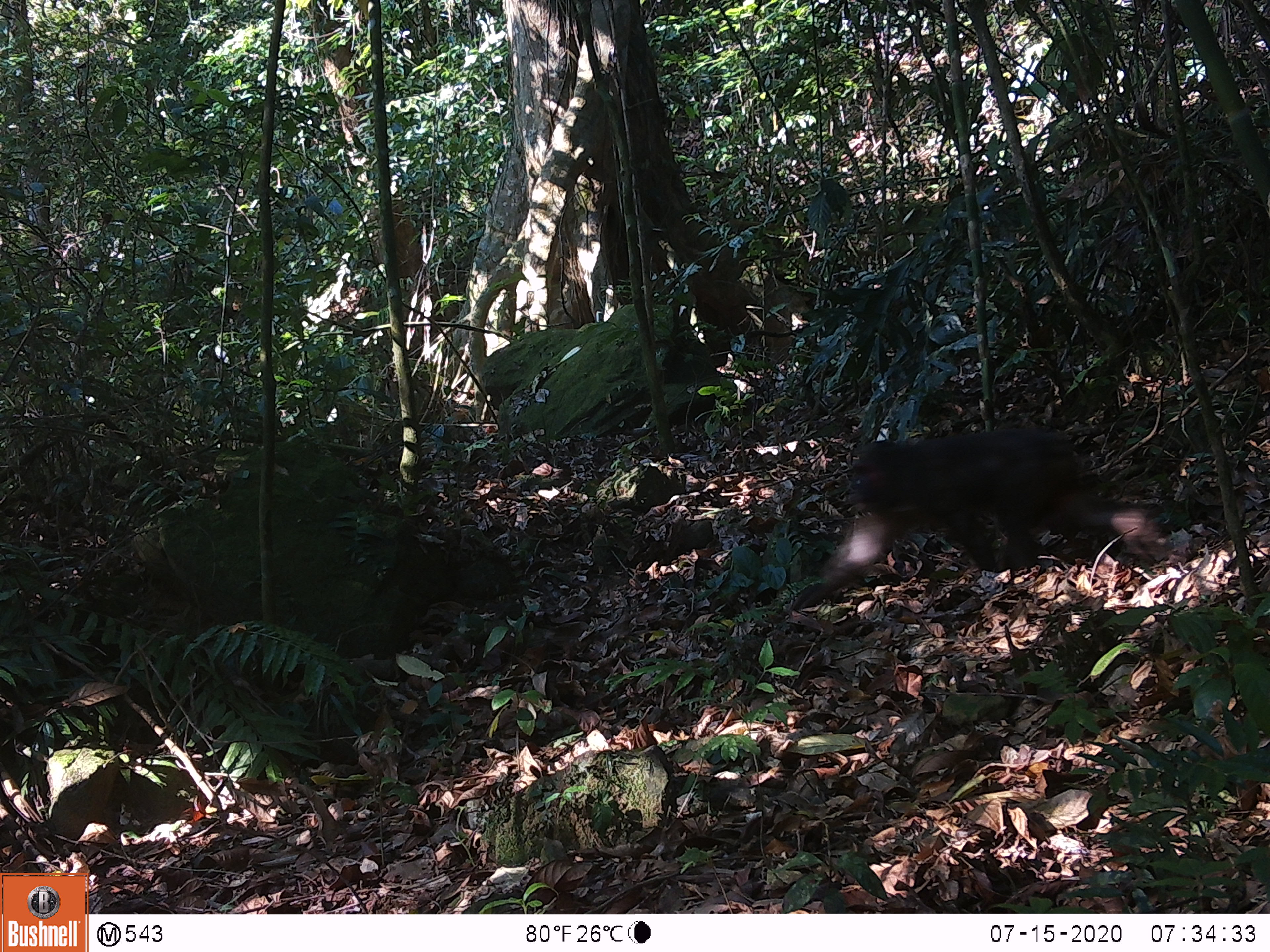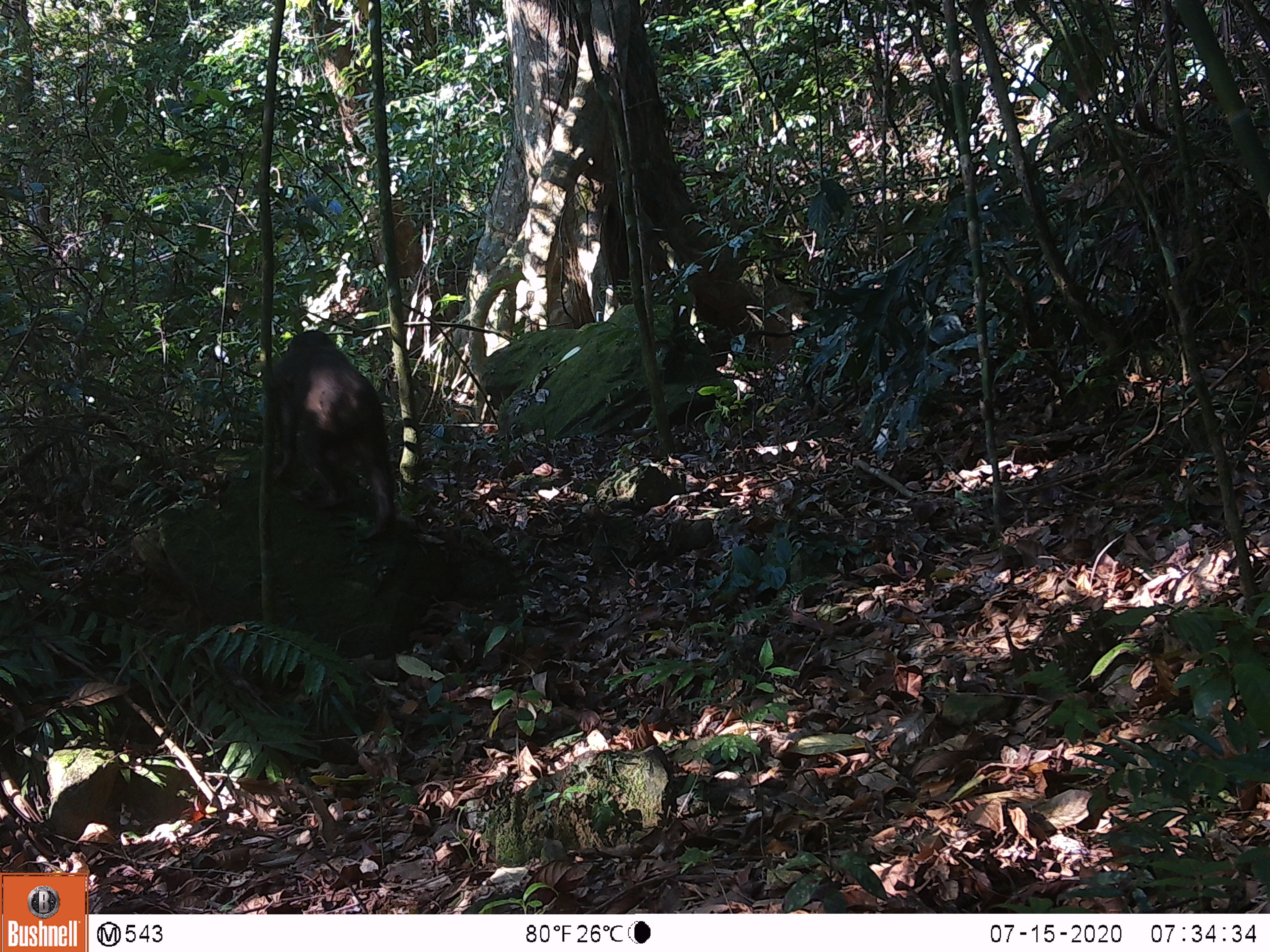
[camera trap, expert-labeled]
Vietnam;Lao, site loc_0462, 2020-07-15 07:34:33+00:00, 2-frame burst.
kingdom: Animalia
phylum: Chordata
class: Mammalia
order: Primates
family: Cercopithecidae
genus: Macaca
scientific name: Macaca arctoides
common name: stump-tailed macaque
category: stump tailed macaque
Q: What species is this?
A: Stump tailed macaque (stump-tailed macaque) (Macaca arctoides).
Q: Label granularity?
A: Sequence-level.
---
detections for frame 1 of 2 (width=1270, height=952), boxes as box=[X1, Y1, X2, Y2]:
stump tailed macaque: box=[788, 428, 1172, 611]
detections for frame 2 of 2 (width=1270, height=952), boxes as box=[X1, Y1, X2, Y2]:
stump tailed macaque: box=[270, 327, 397, 543]